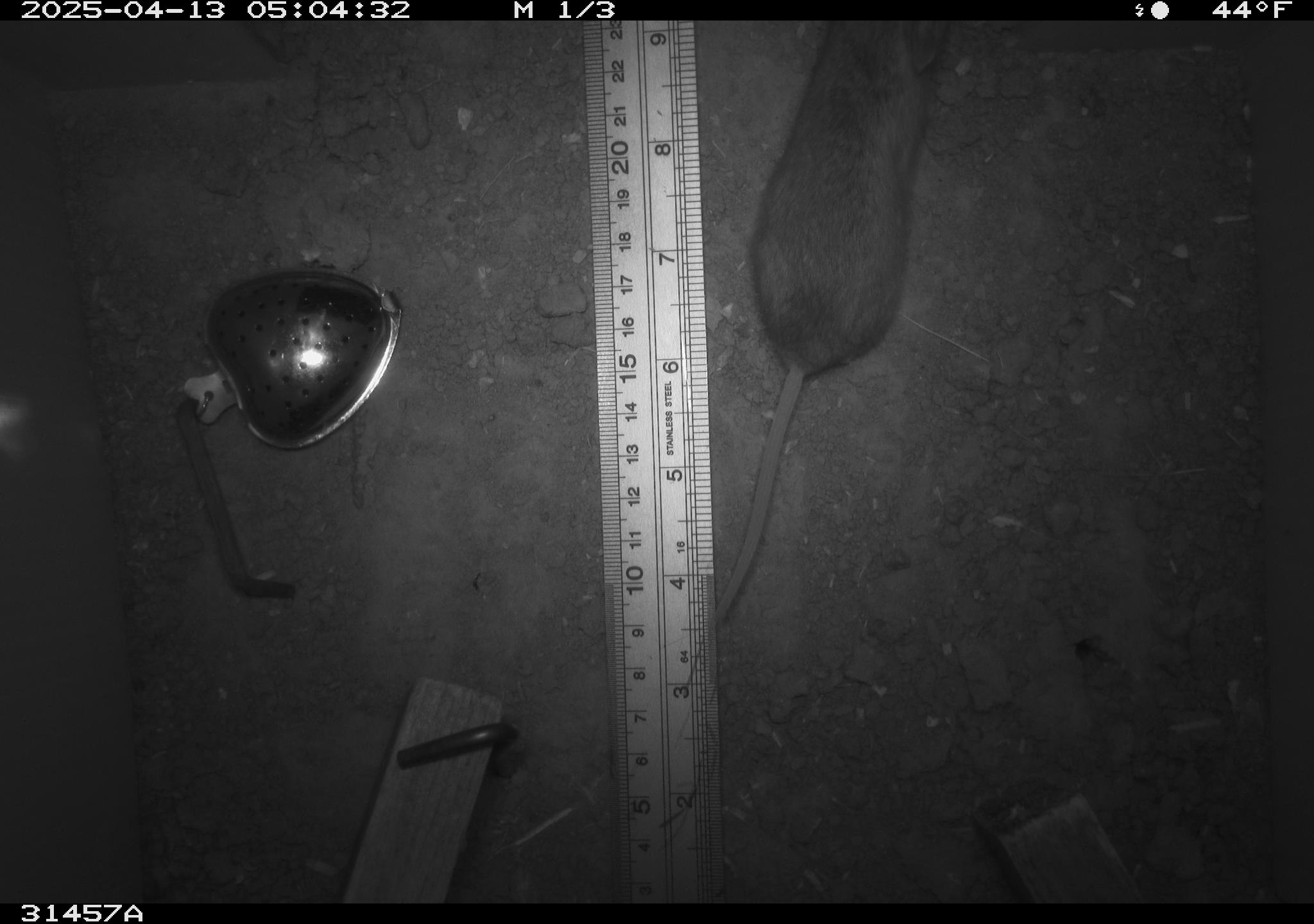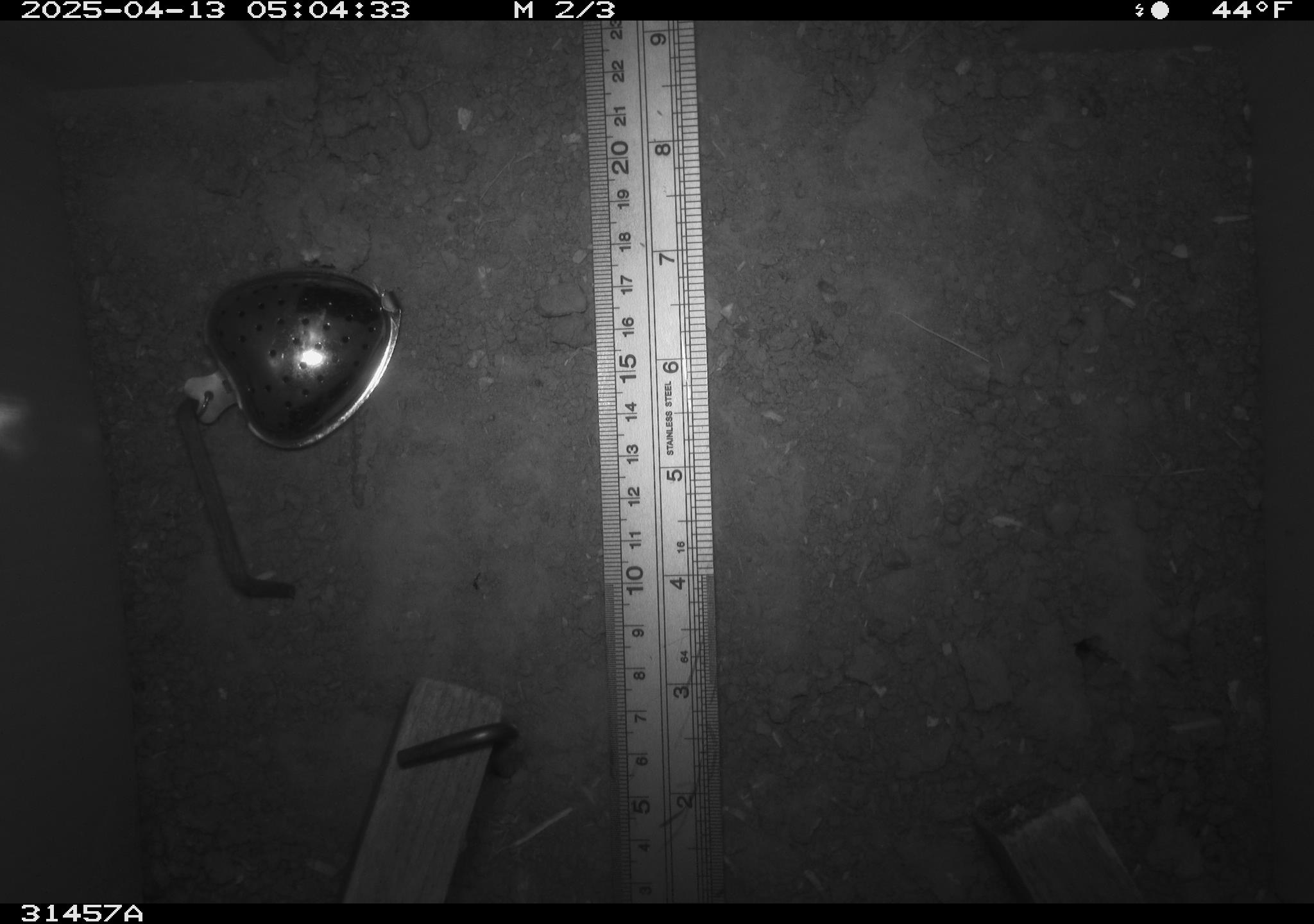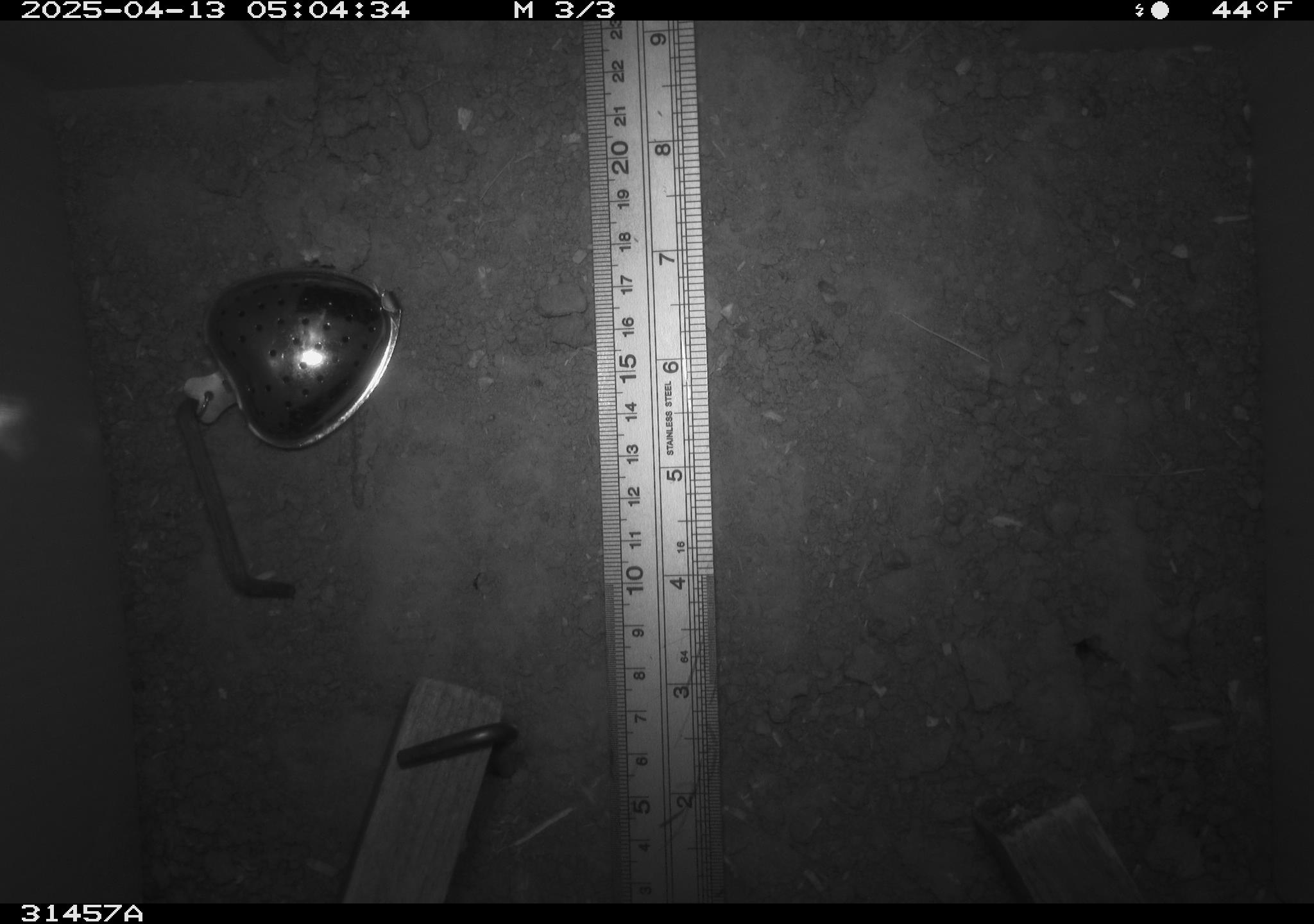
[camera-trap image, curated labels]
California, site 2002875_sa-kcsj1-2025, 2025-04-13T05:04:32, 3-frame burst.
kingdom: Animalia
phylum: Chordata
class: Mammalia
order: Rodentia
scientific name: Rodentia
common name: rodent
Rodent (Rodentia).